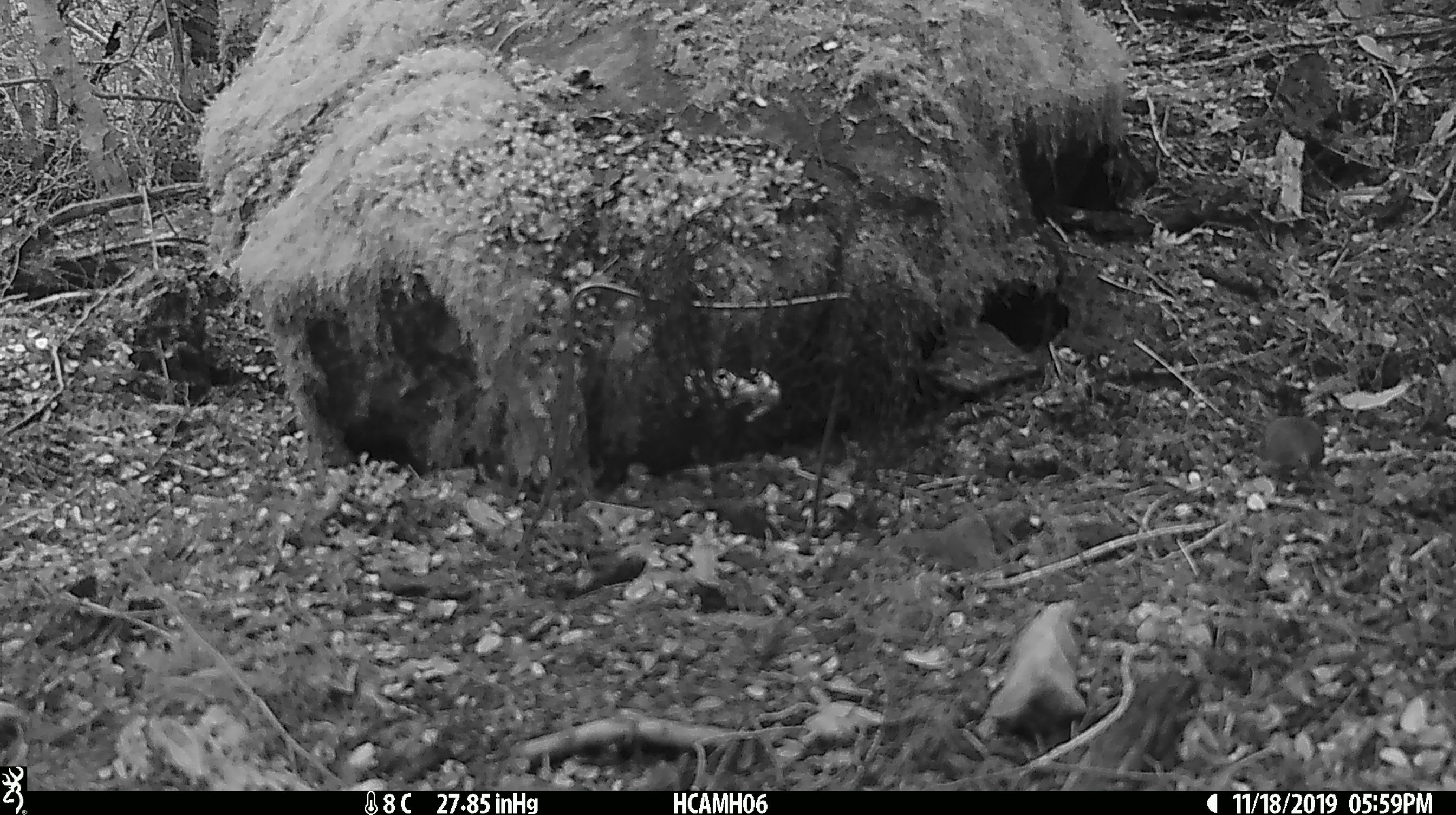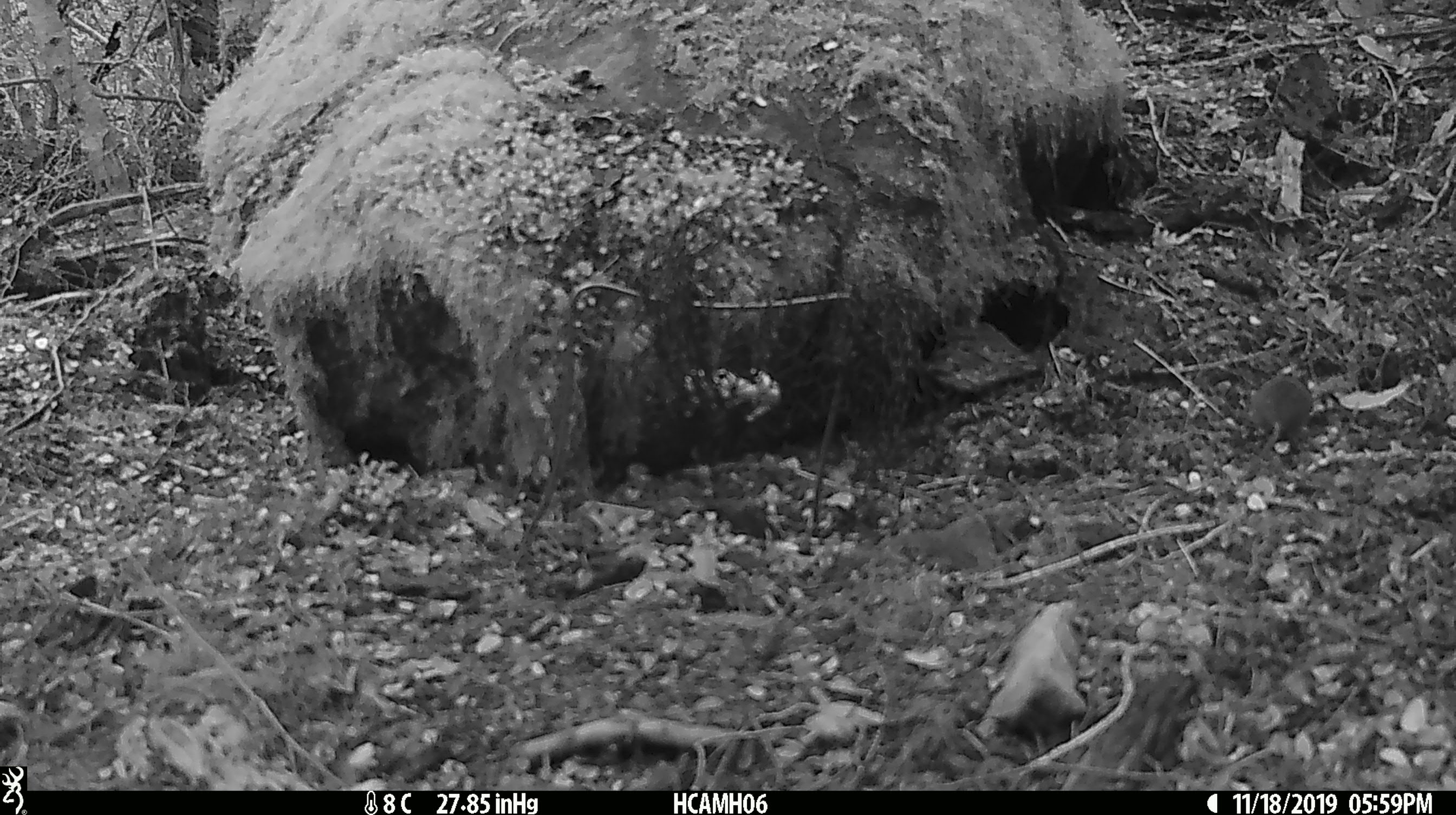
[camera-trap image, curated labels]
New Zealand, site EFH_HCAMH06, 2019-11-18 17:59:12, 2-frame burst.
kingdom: Animalia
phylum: Chordata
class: Mammalia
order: Rodentia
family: Muridae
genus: Mus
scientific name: Mus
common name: mouse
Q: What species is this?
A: Mouse (Mus).